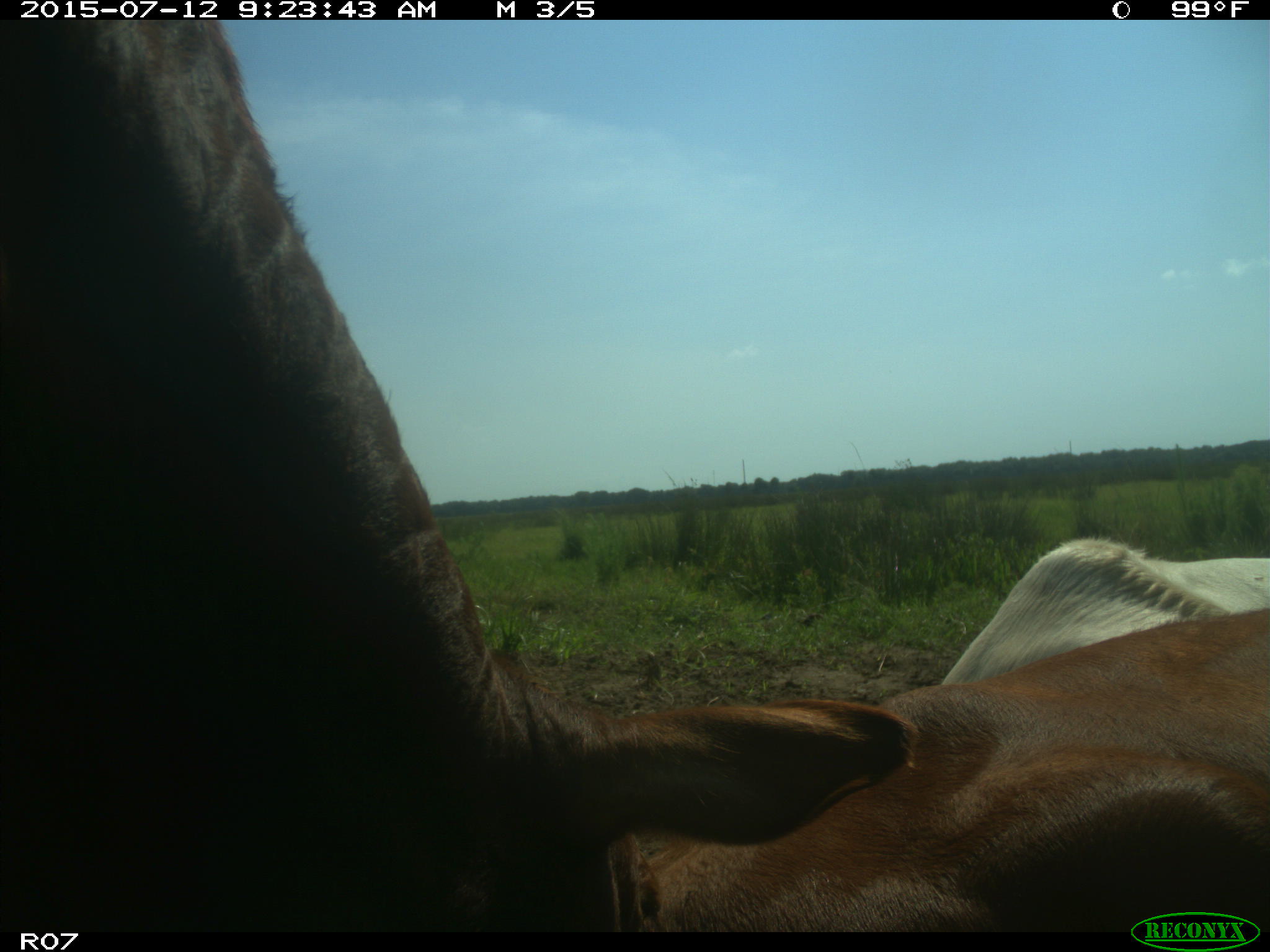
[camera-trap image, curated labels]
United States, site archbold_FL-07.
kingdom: Animalia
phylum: Chordata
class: Mammalia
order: Artiodactyla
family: Bovidae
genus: Bos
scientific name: Bos taurus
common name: domestic cow